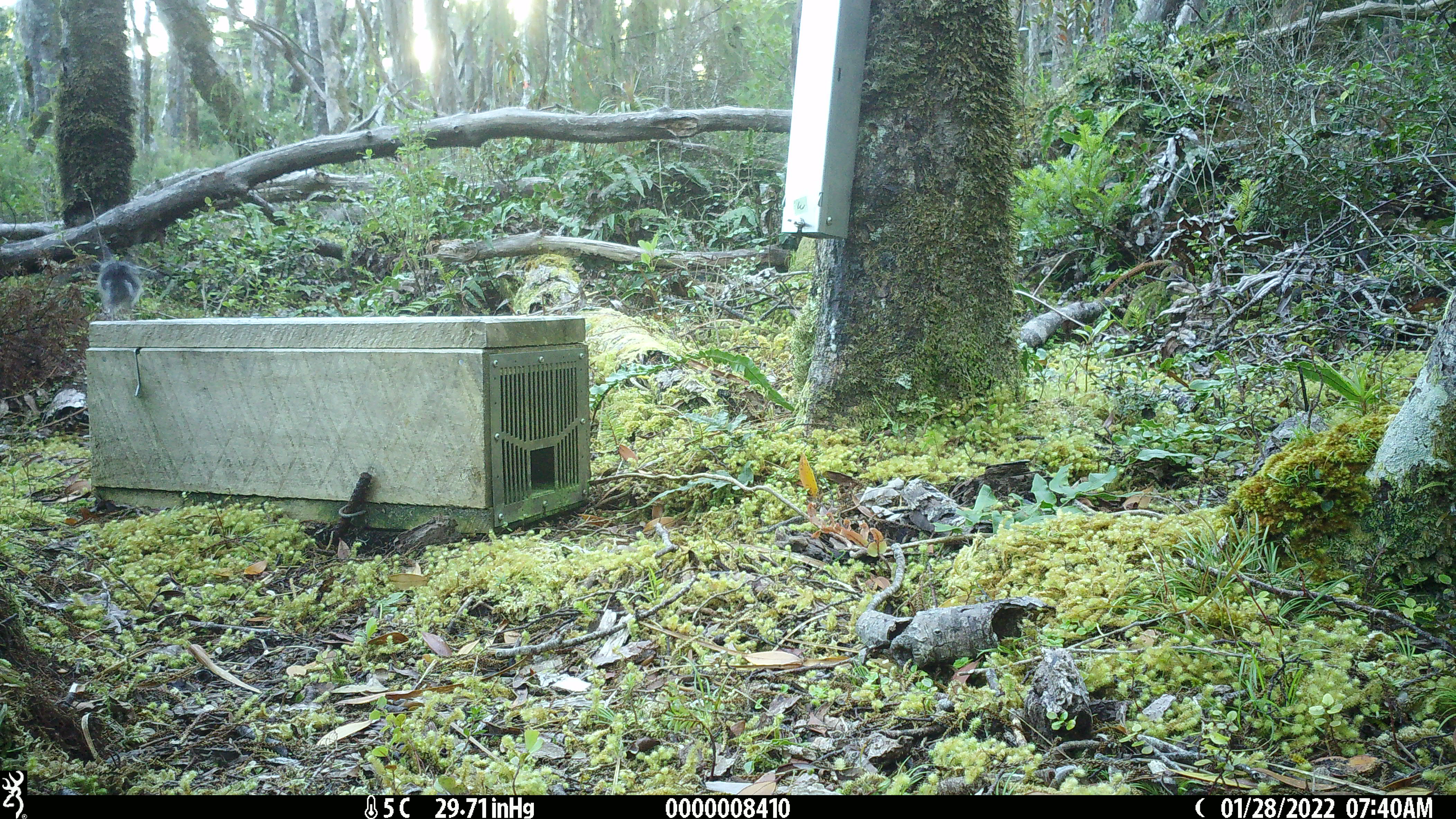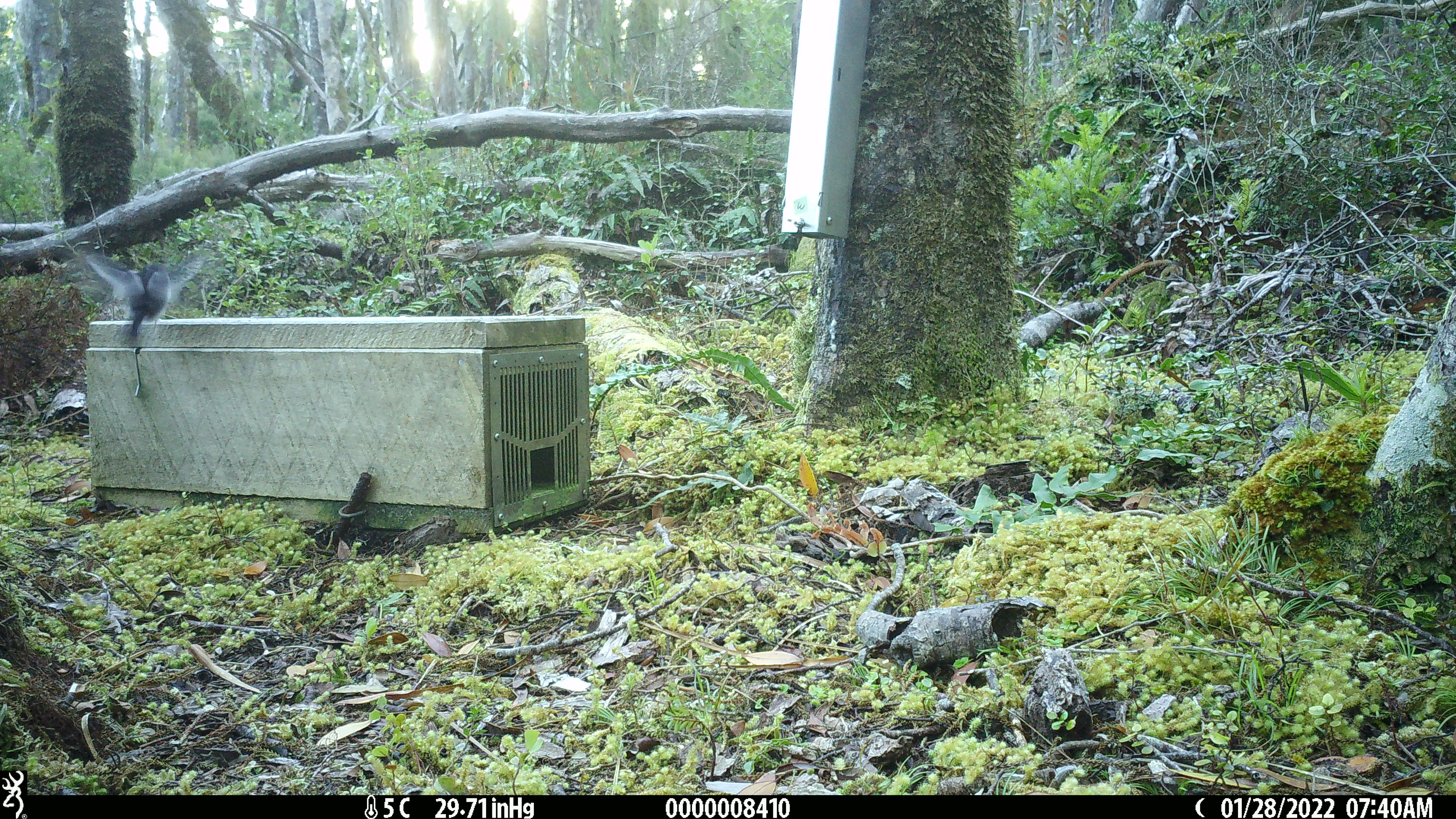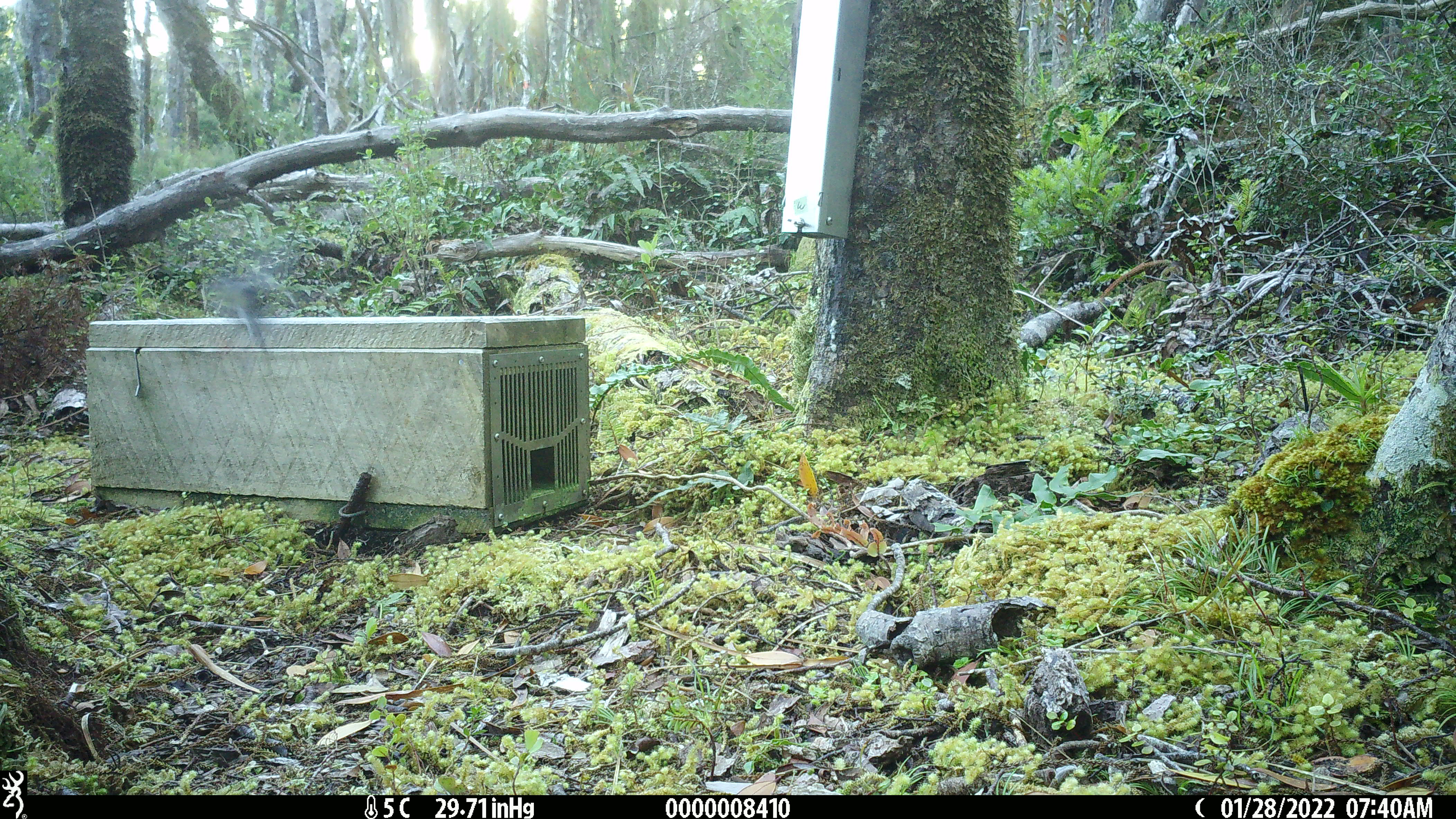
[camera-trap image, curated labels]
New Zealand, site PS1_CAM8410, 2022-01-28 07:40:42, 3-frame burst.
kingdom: Animalia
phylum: Chordata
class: Aves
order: Passeriformes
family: Petroicidae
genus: Petroica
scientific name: Petroica macrocephala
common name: tomtit